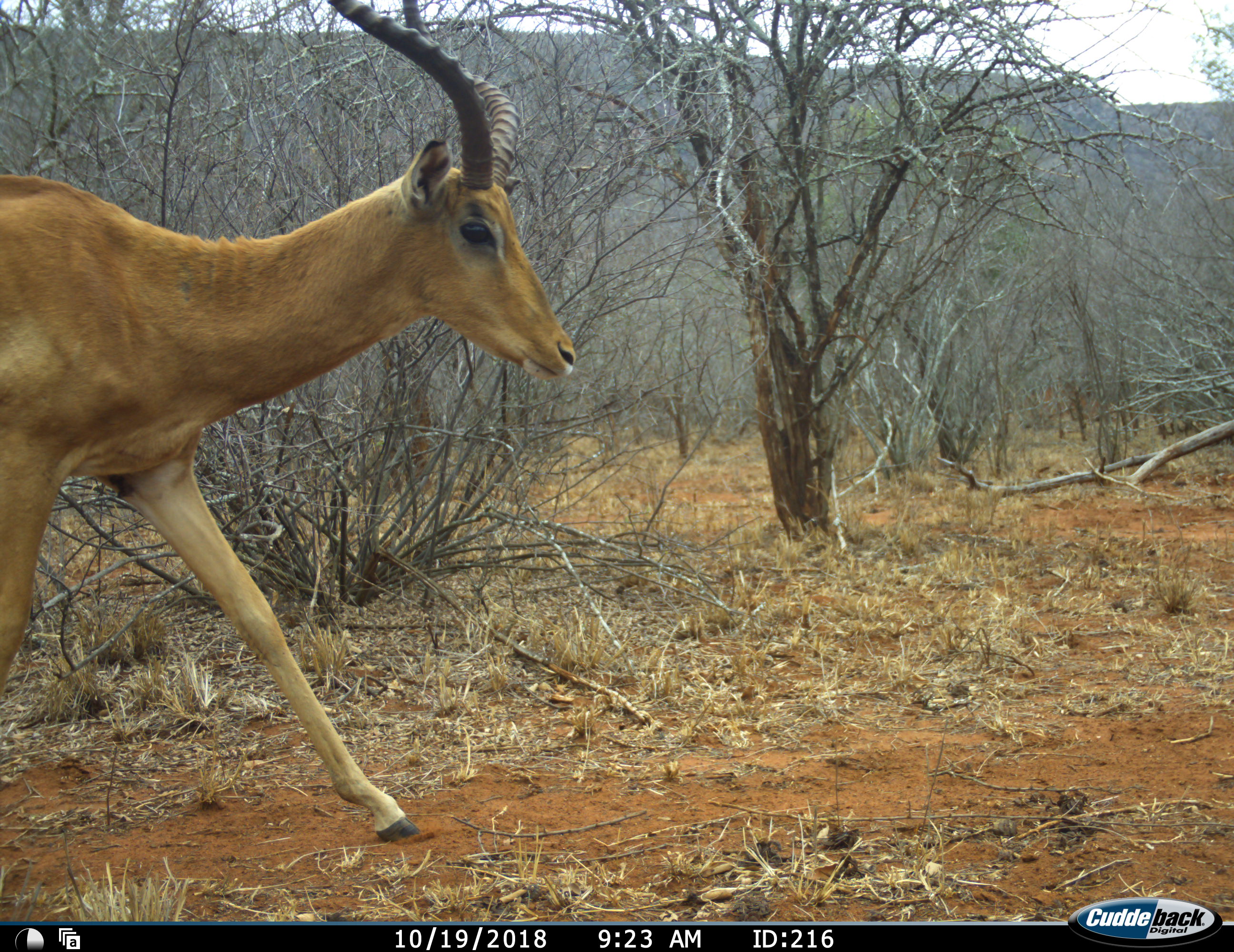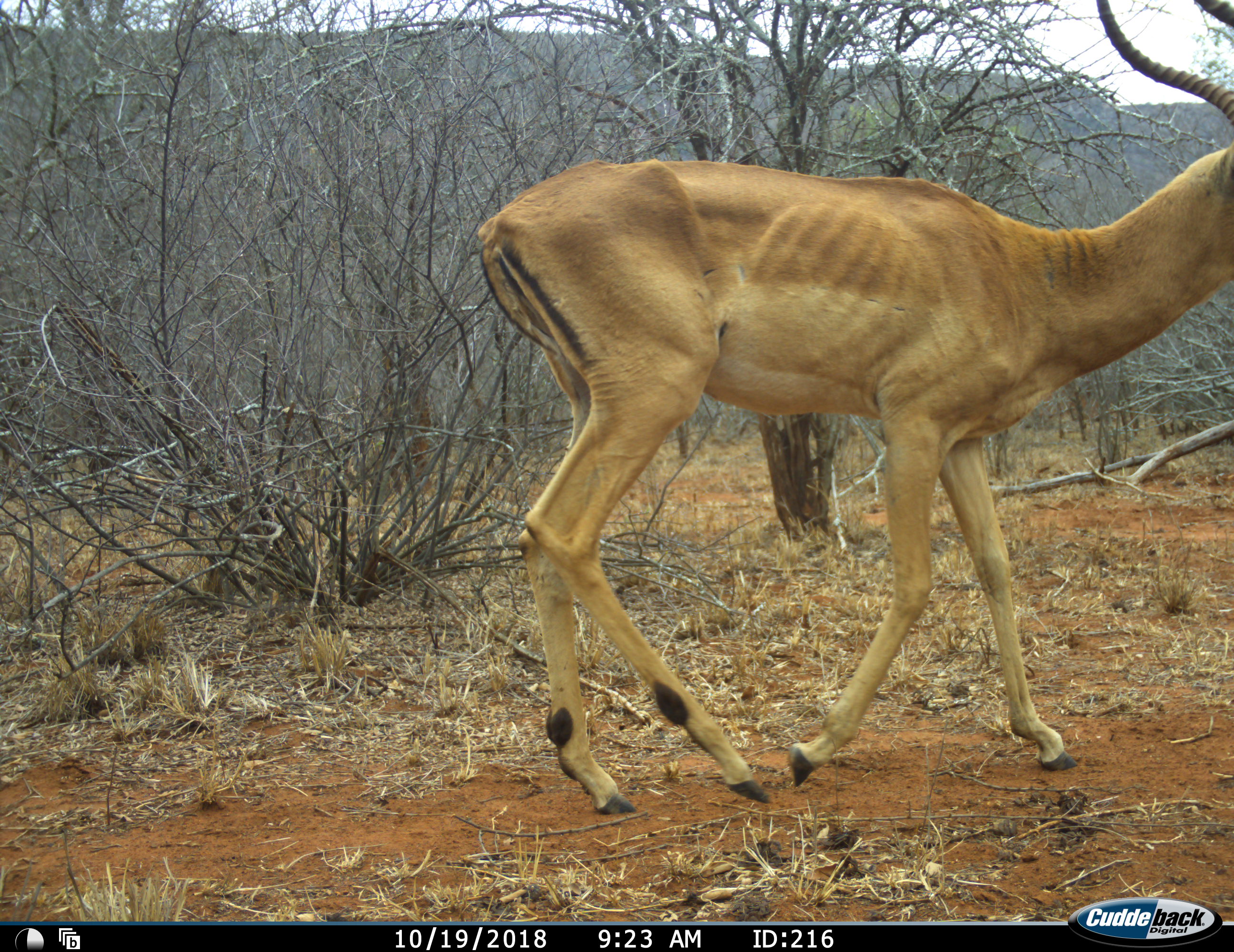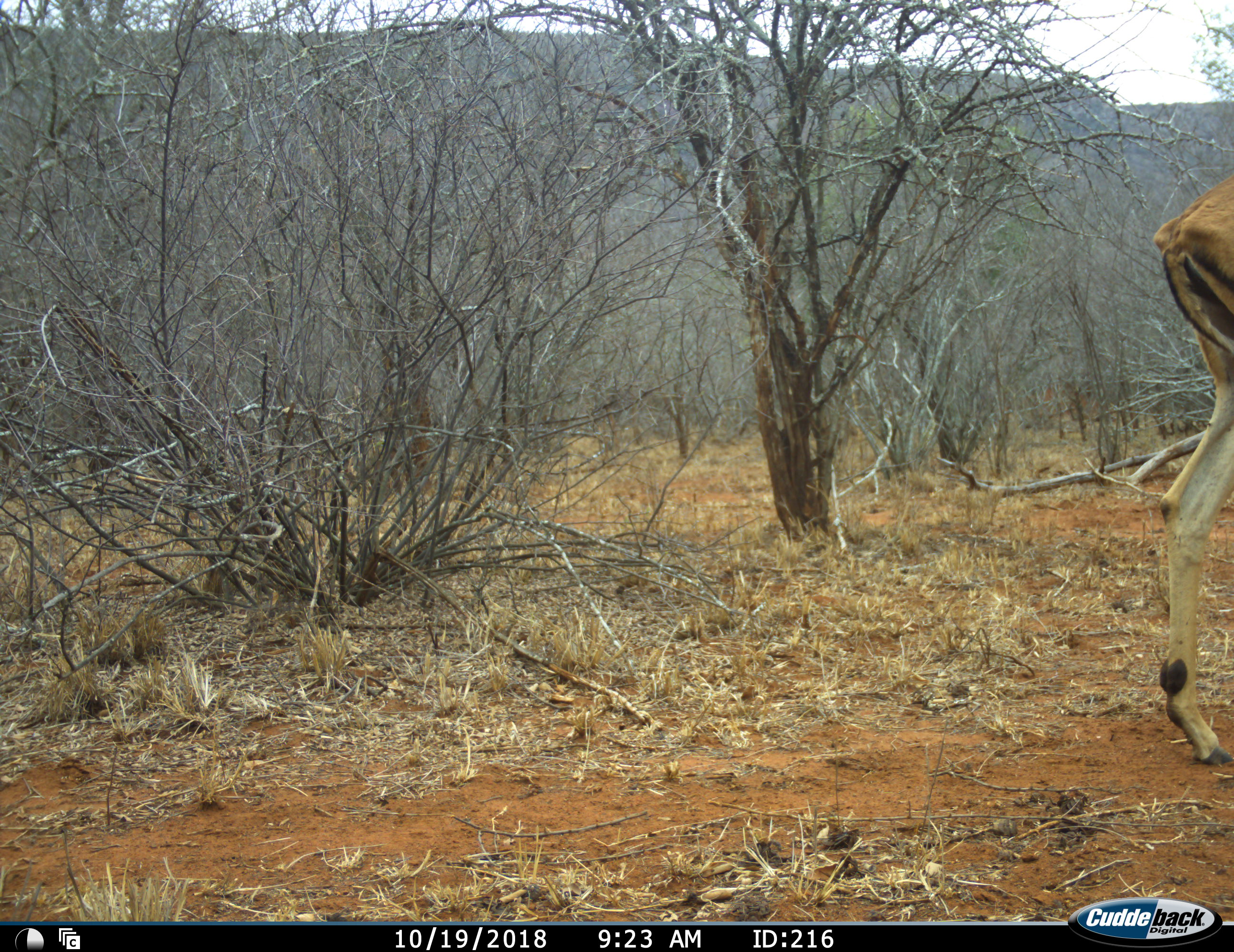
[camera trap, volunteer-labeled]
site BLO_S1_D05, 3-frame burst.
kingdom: Animalia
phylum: Chordata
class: Mammalia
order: Artiodactyla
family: Bovidae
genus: Aepyceros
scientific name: Aepyceros melampus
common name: impala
Impala (Aepyceros melampus), count 1. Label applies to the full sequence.